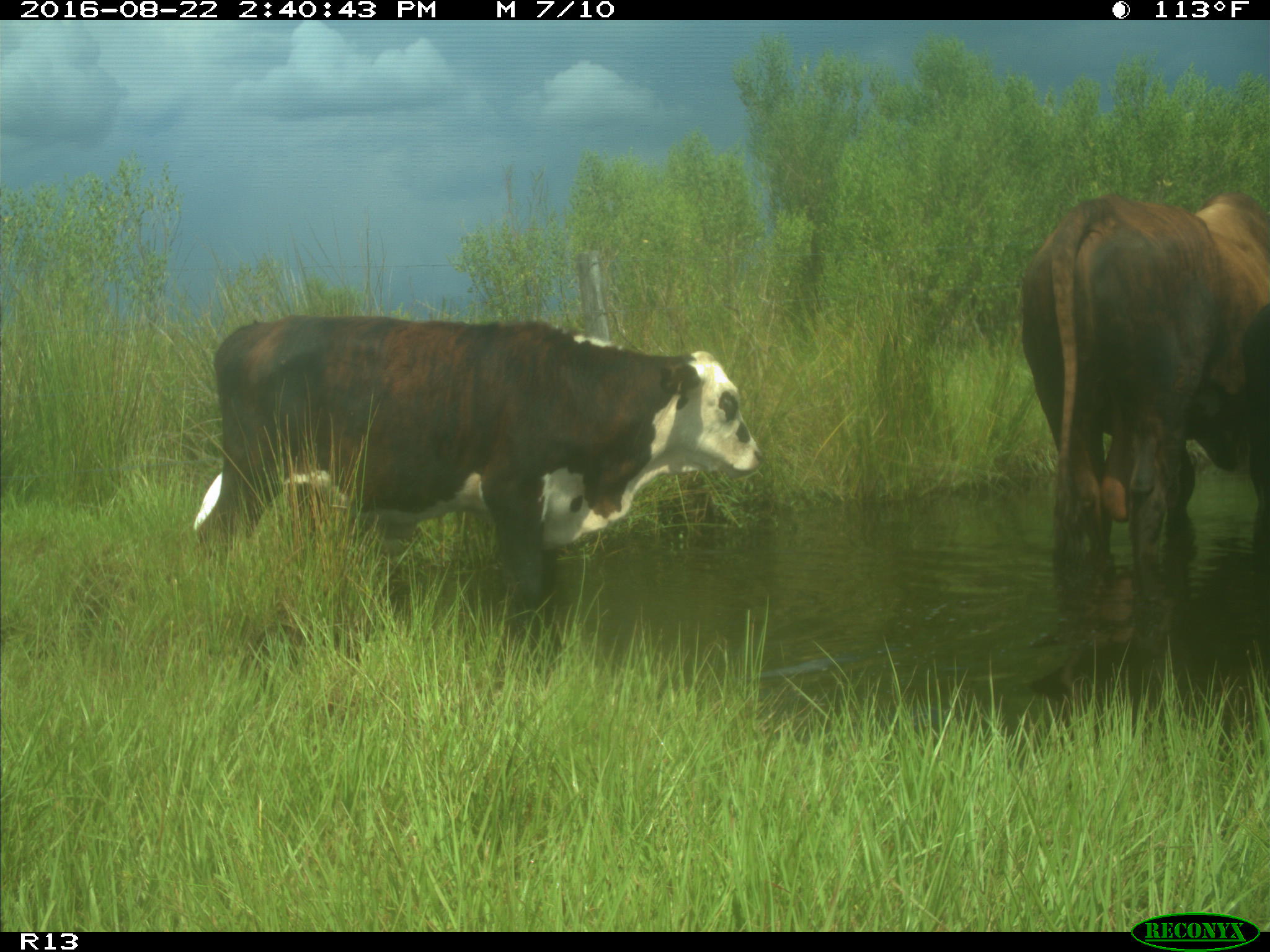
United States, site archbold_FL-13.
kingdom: Animalia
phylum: Chordata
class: Mammalia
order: Artiodactyla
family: Bovidae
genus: Bos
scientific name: Bos taurus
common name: domestic cow